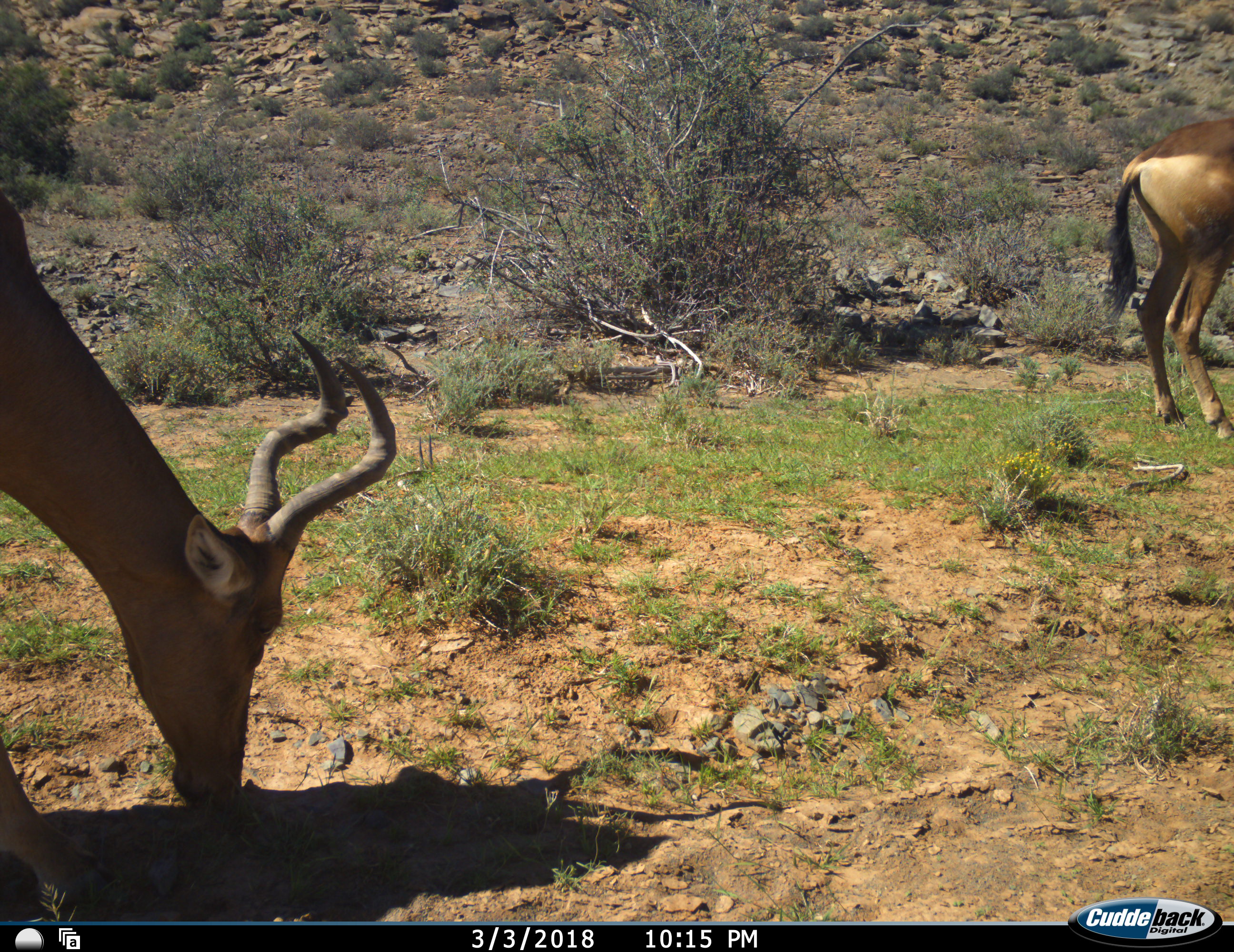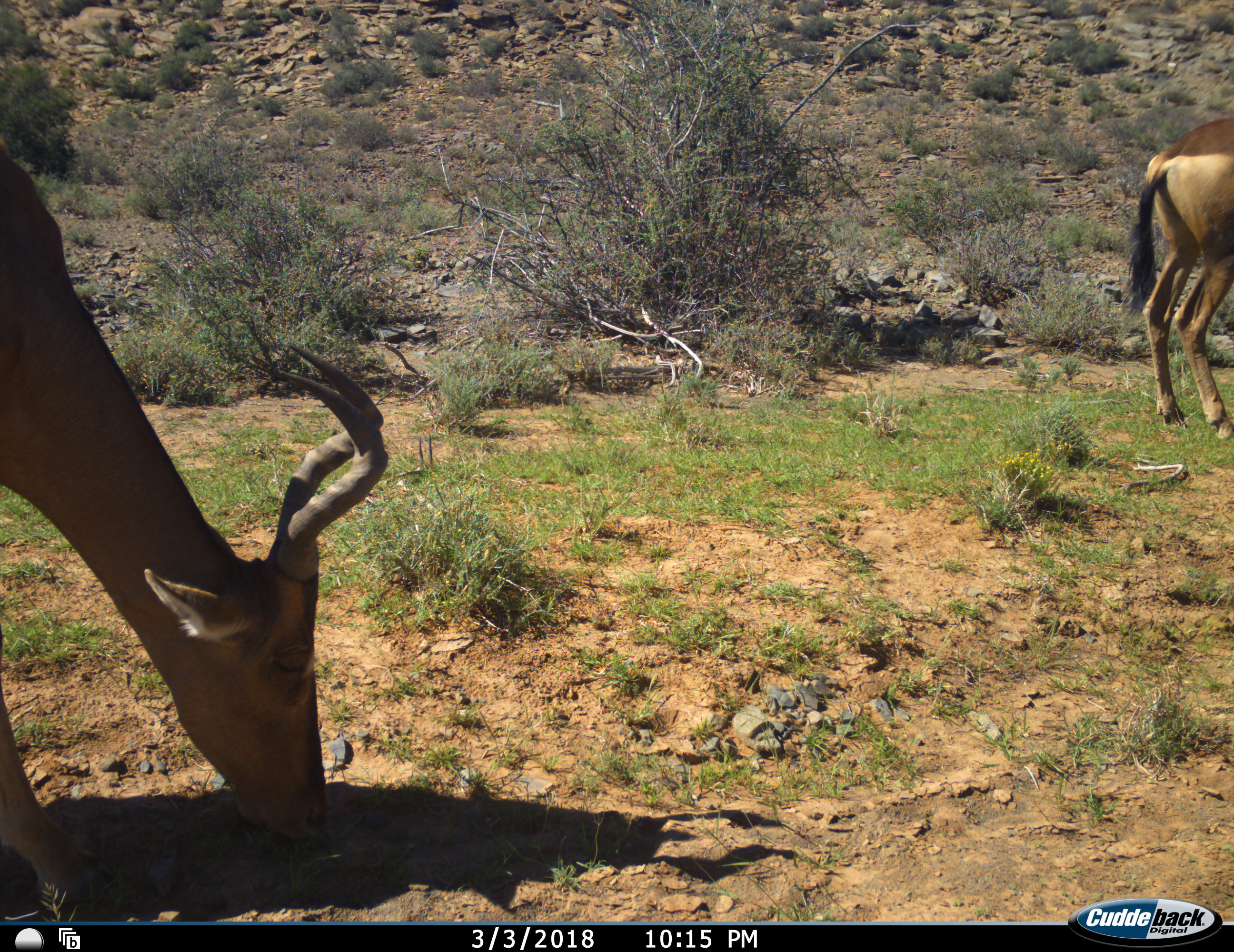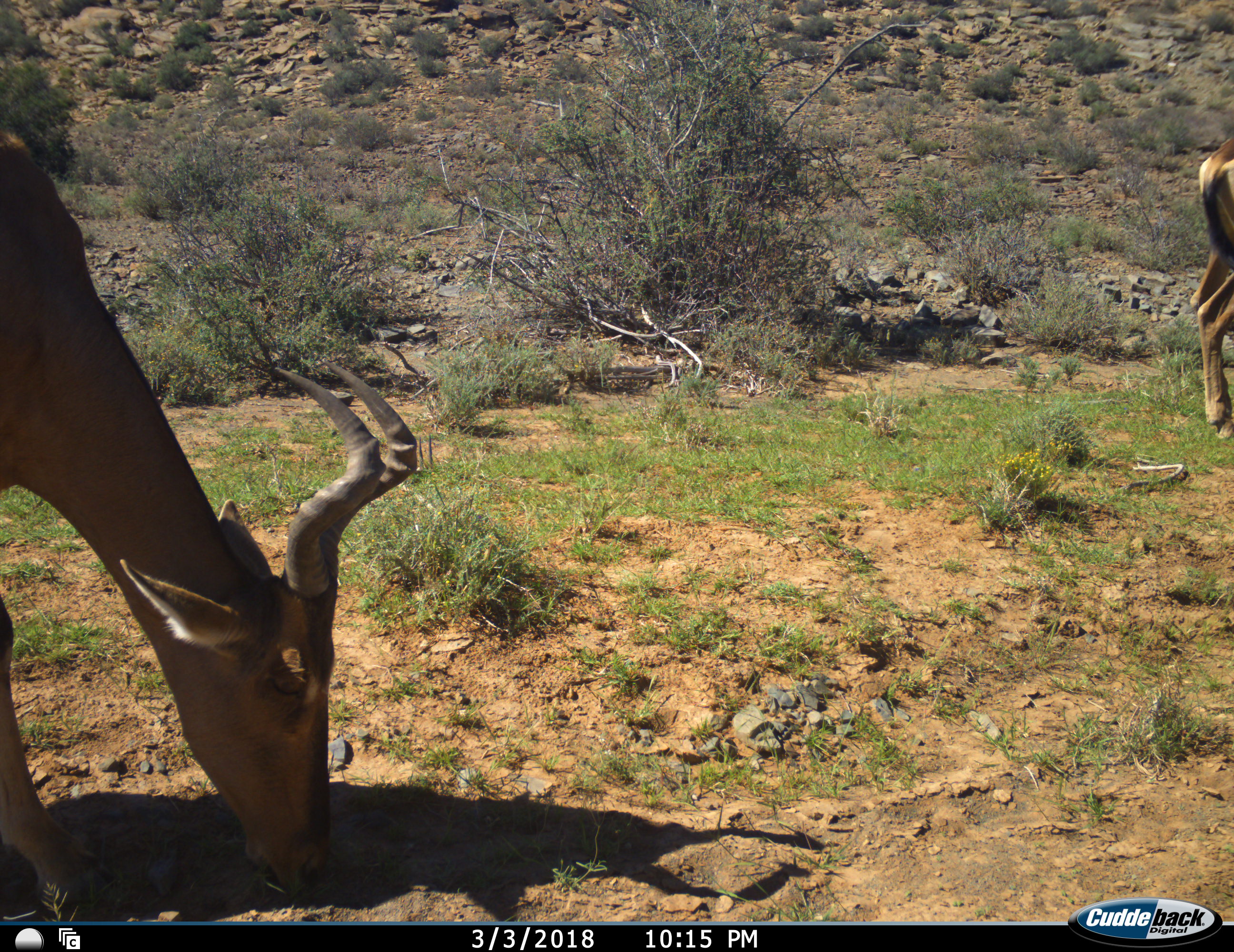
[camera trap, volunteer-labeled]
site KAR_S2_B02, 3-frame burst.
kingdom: Animalia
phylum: Chordata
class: Mammalia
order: Artiodactyla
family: Bovidae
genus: Alcelaphus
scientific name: Alcelaphus buselaphus caama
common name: red hartebeest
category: hartebeestred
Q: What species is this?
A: Hartebeestred (red hartebeest) (Alcelaphus buselaphus caama).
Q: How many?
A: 2.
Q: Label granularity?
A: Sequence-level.